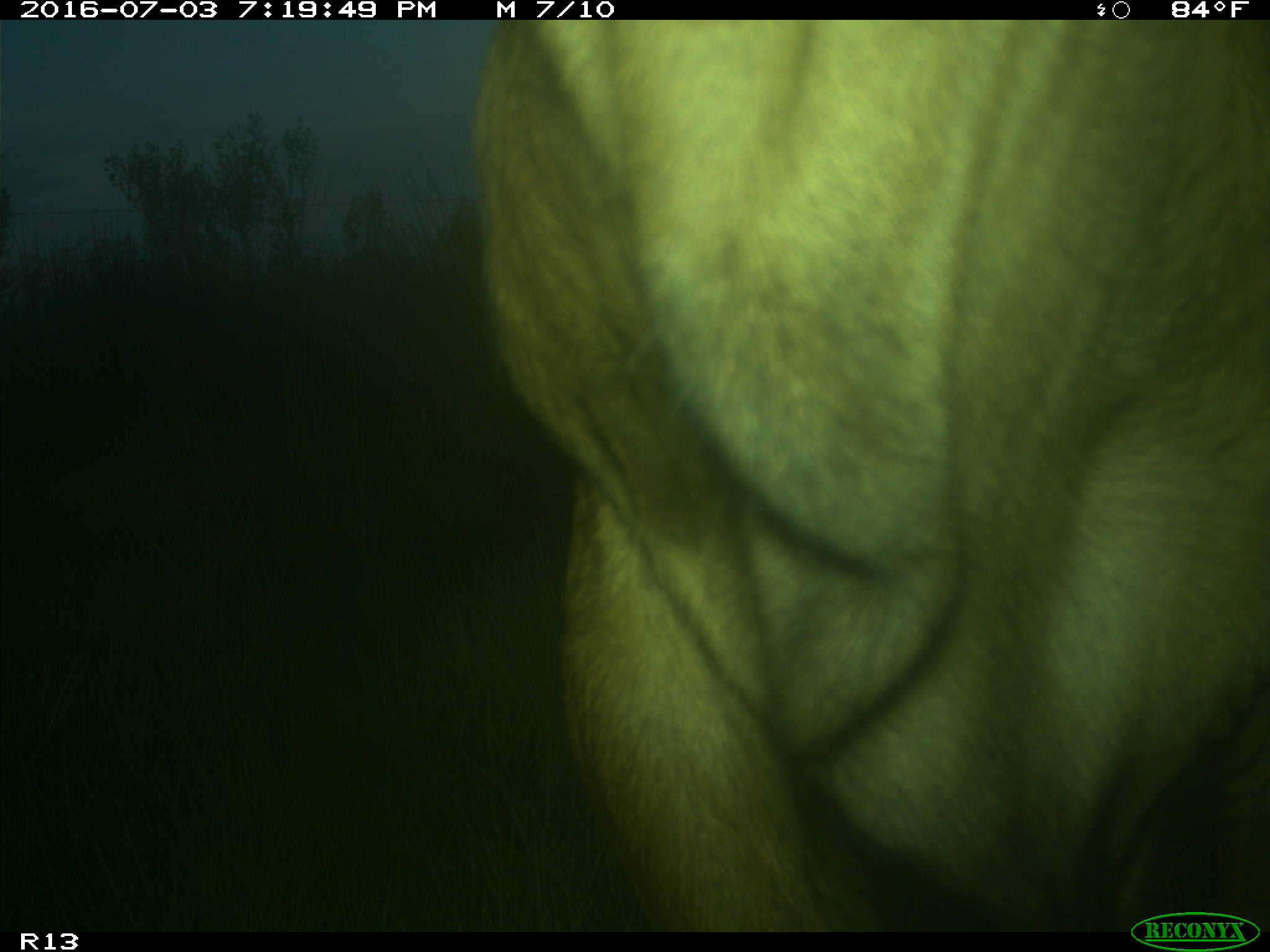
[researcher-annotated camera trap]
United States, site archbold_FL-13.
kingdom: Animalia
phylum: Chordata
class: Mammalia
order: Artiodactyla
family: Bovidae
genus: Bos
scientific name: Bos taurus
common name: domestic cow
Bos taurus (domestic cow).